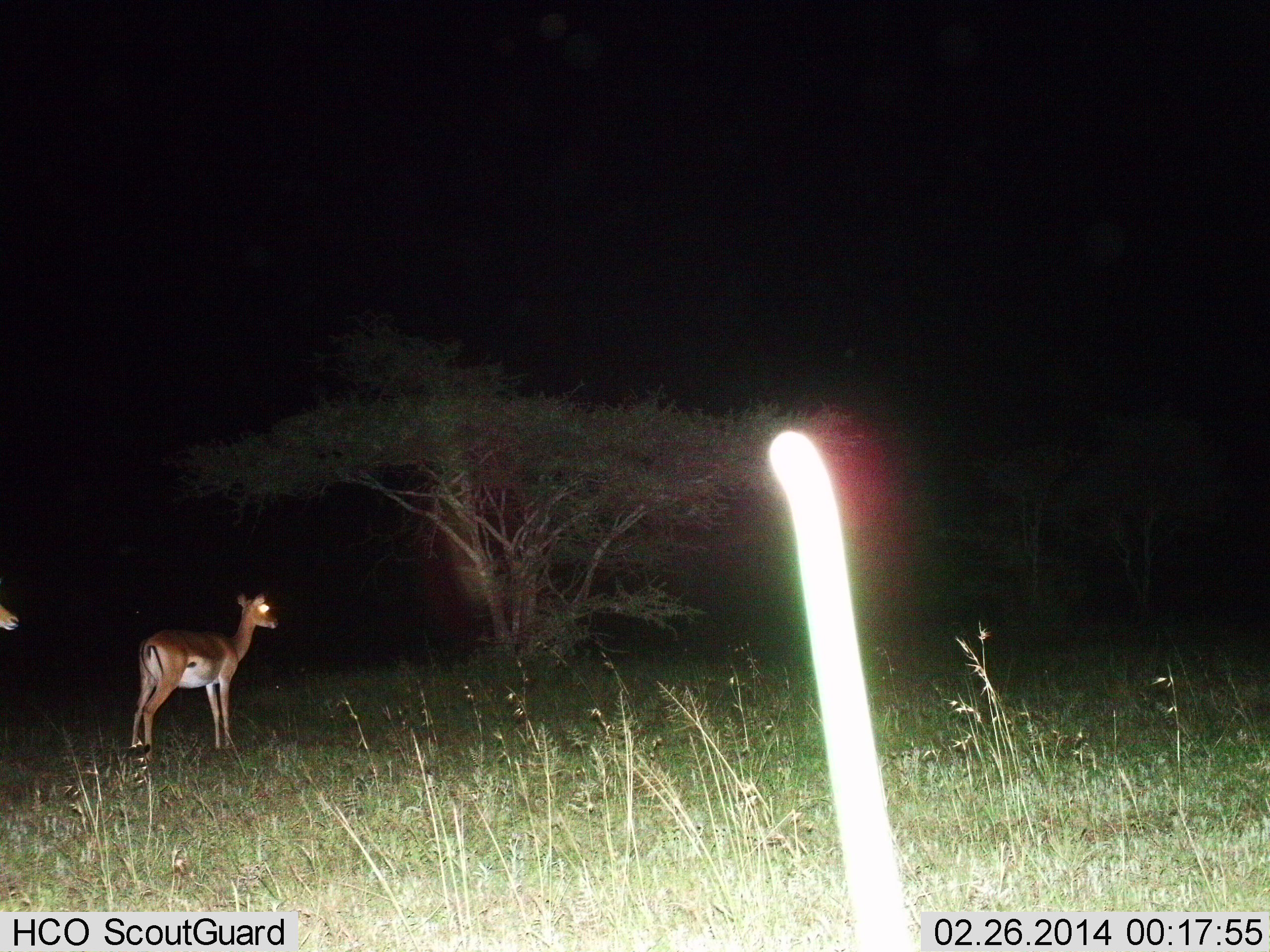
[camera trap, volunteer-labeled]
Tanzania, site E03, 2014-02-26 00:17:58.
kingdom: Animalia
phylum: Chordata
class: Mammalia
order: Artiodactyla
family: Bovidae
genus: Aepyceros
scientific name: Aepyceros melampus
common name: impala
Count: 2.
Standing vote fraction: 100%.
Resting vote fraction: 0%.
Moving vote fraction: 0%.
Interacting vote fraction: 0%.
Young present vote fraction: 0%.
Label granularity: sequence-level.